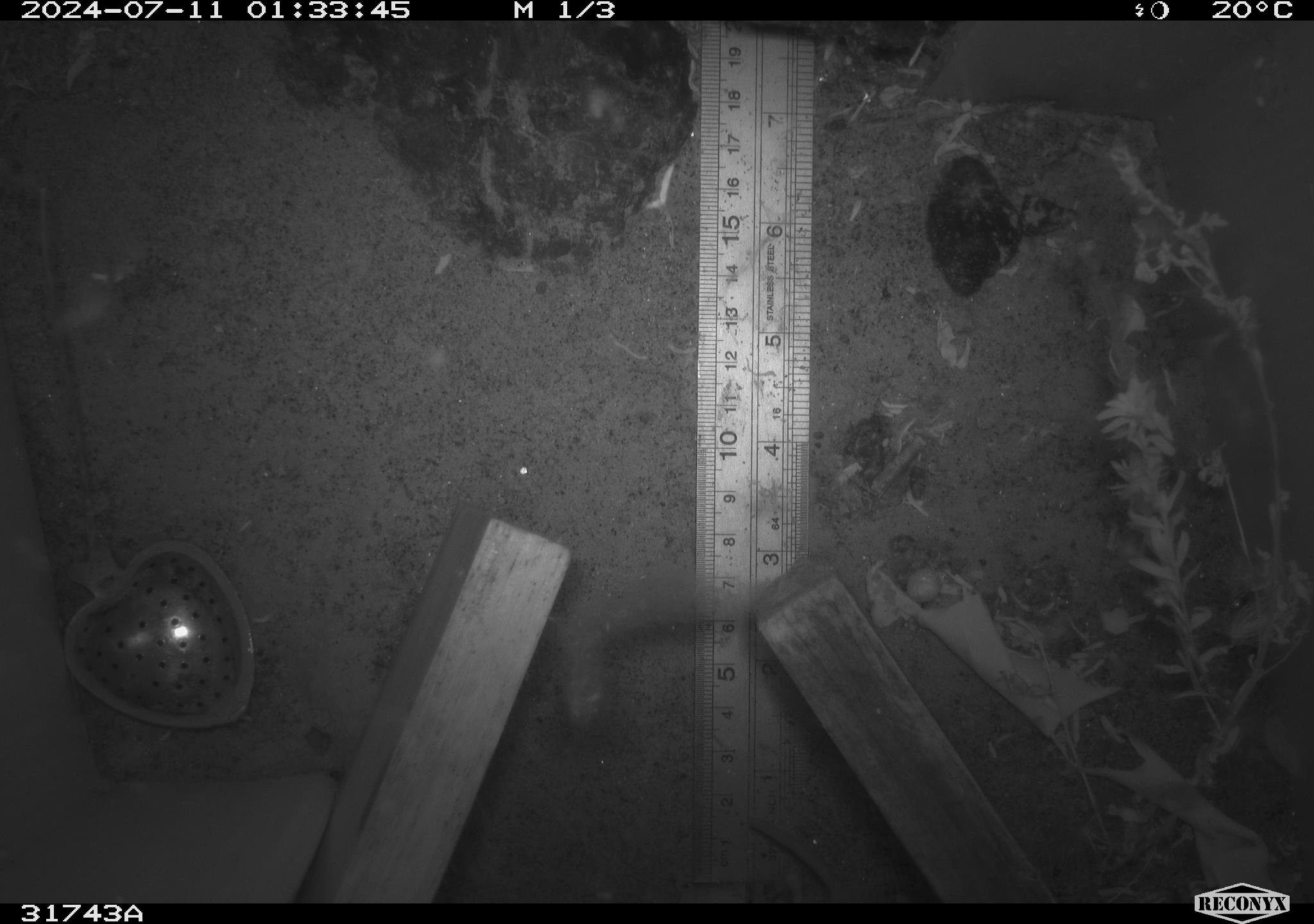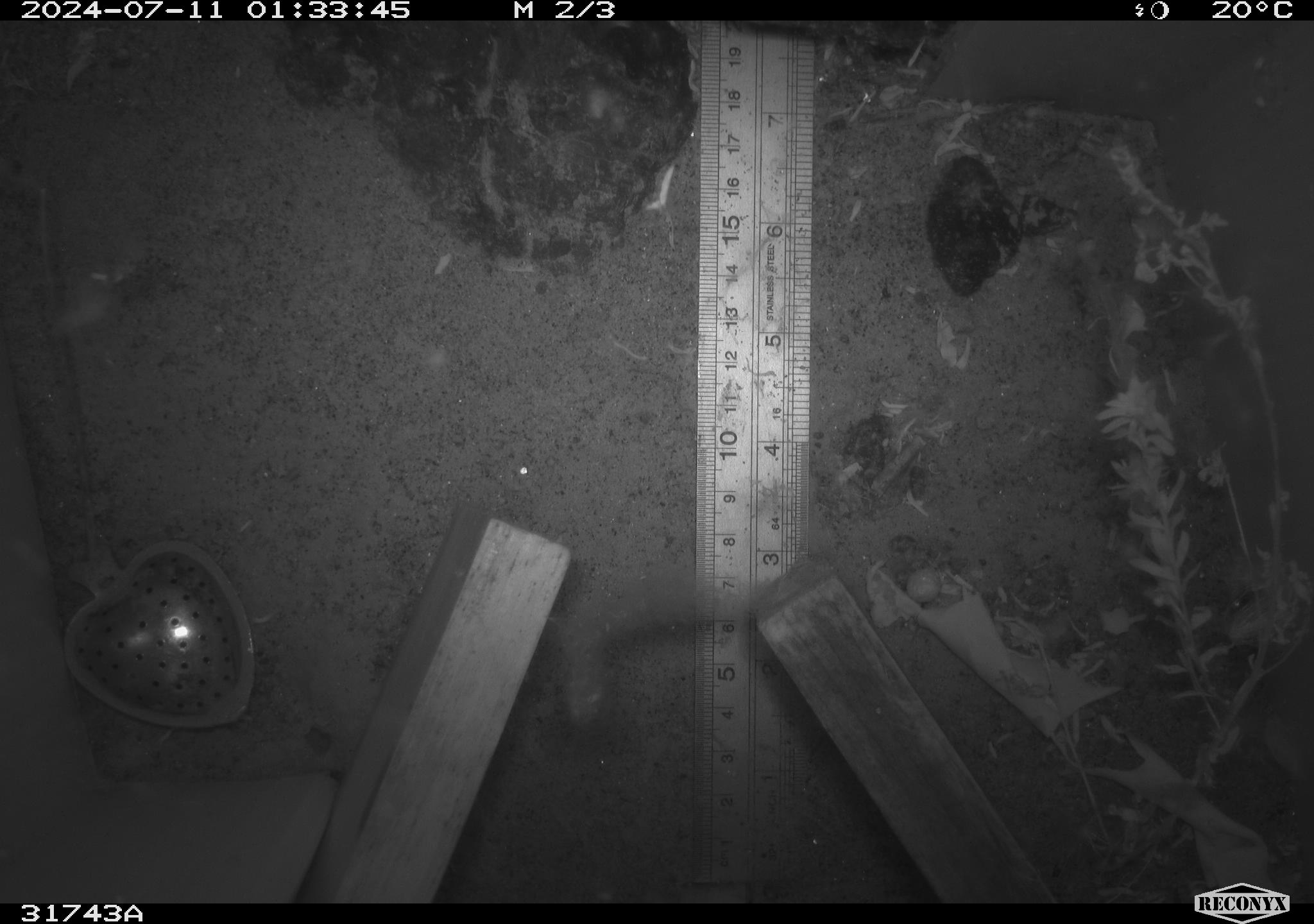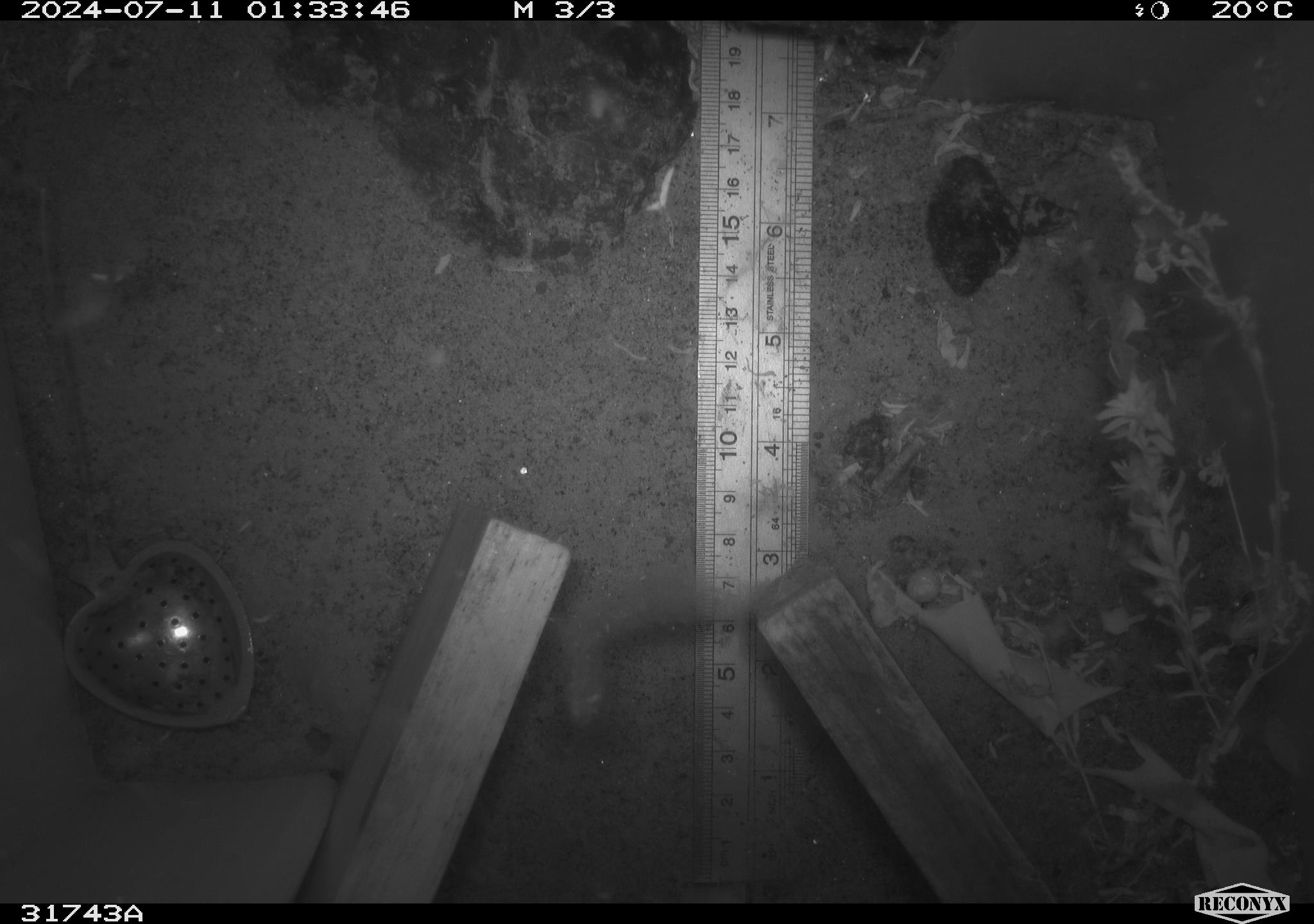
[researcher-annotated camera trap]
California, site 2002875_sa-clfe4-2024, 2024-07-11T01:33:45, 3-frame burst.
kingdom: Animalia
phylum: Chordata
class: Mammalia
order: Rodentia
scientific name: Rodentia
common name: rodent